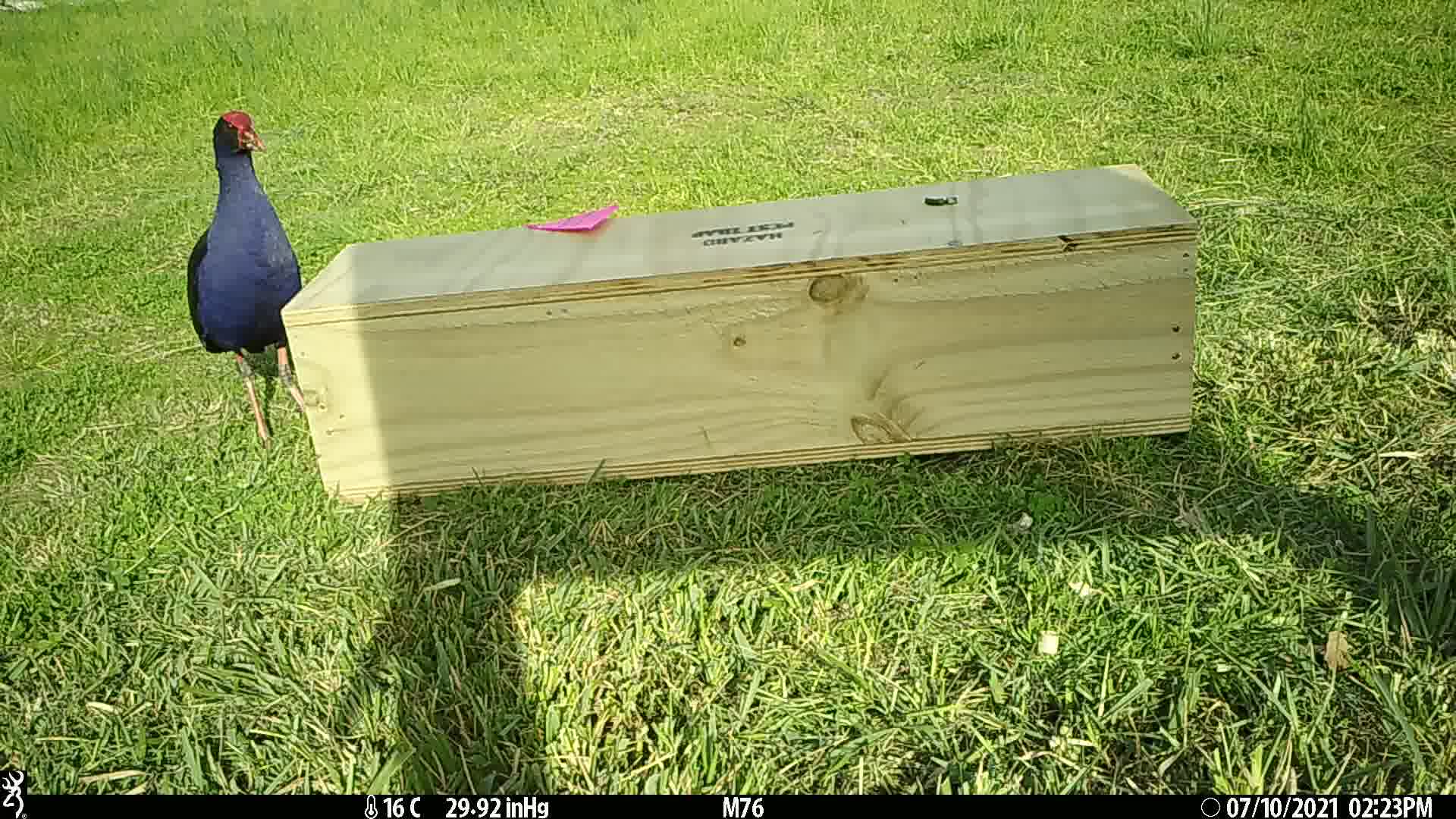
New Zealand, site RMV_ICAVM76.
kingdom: Animalia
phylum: Chordata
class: Aves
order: Gruiformes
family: Rallidae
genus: Porphyrio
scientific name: Porphyrio melanotus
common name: australasian swamphen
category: pukeko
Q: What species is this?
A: Pukeko (australasian swamphen) (Porphyrio melanotus).